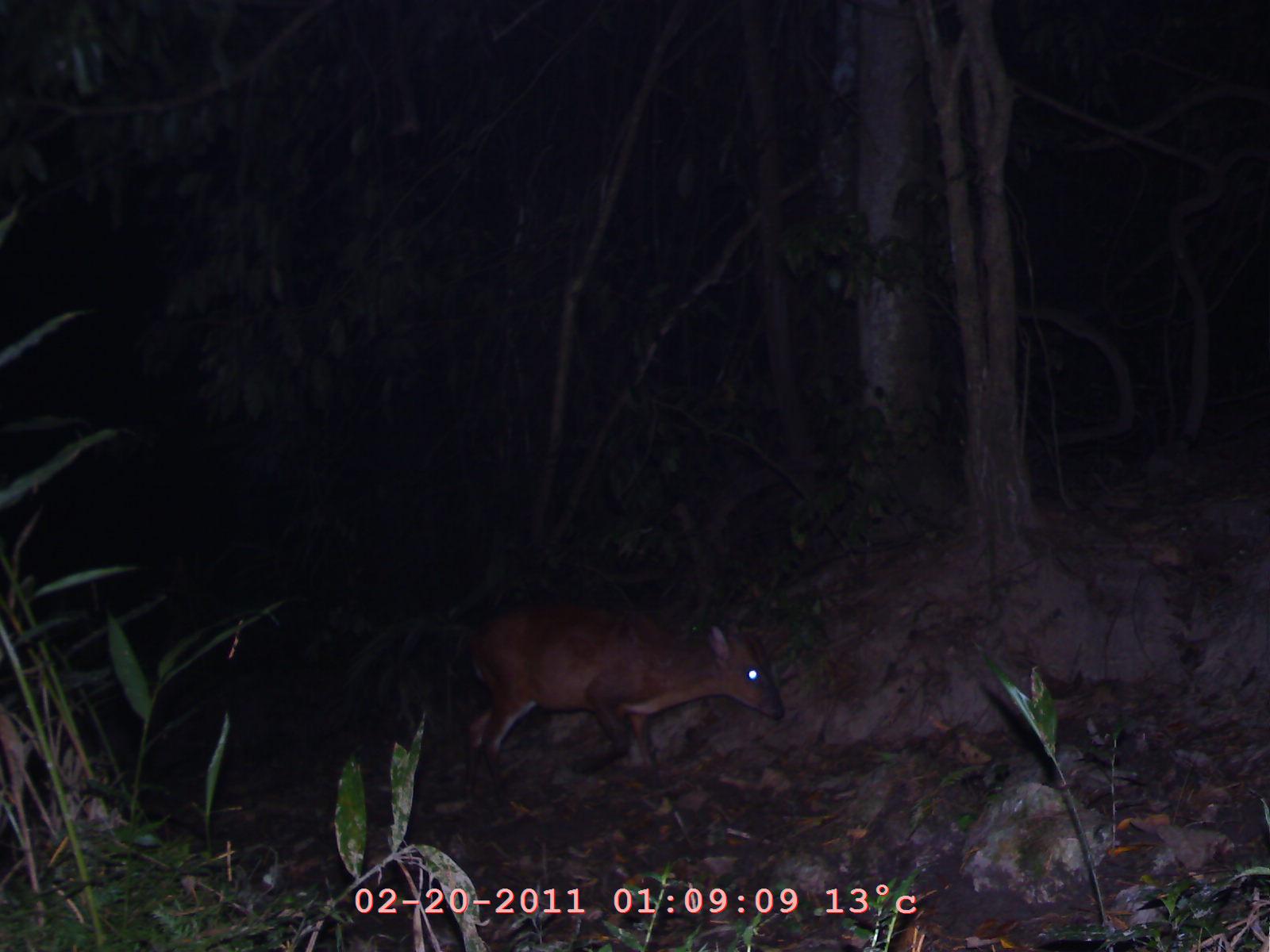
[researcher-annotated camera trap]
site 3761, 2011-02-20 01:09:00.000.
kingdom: Animalia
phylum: Chordata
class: Mammalia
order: Artiodactyla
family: Cervidae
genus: Muntiacus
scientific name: Muntiacus muntjak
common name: southern red muntjac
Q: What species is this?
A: Muntiacus muntjak (southern red muntjac).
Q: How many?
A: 1.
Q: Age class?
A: Adult.